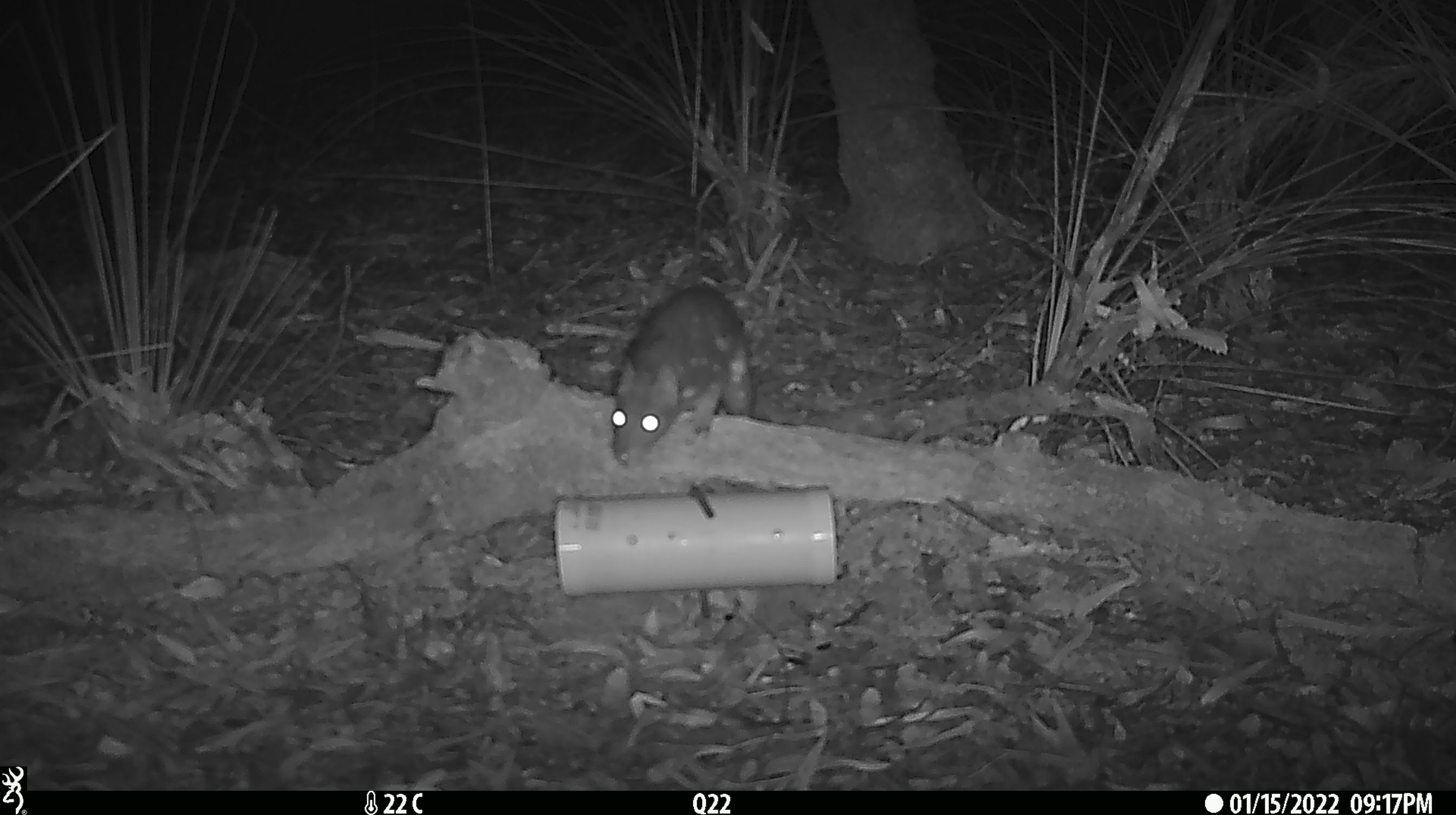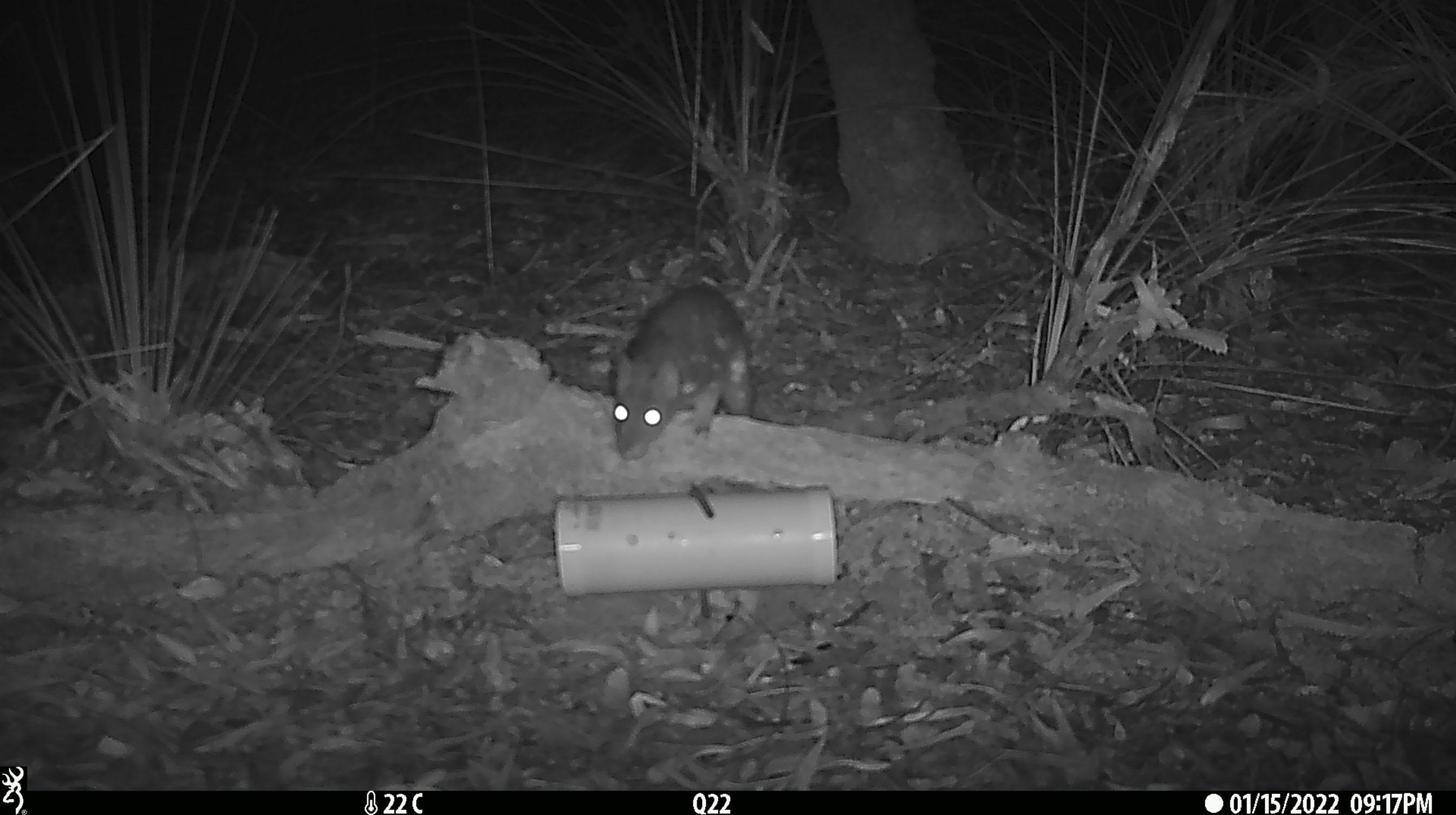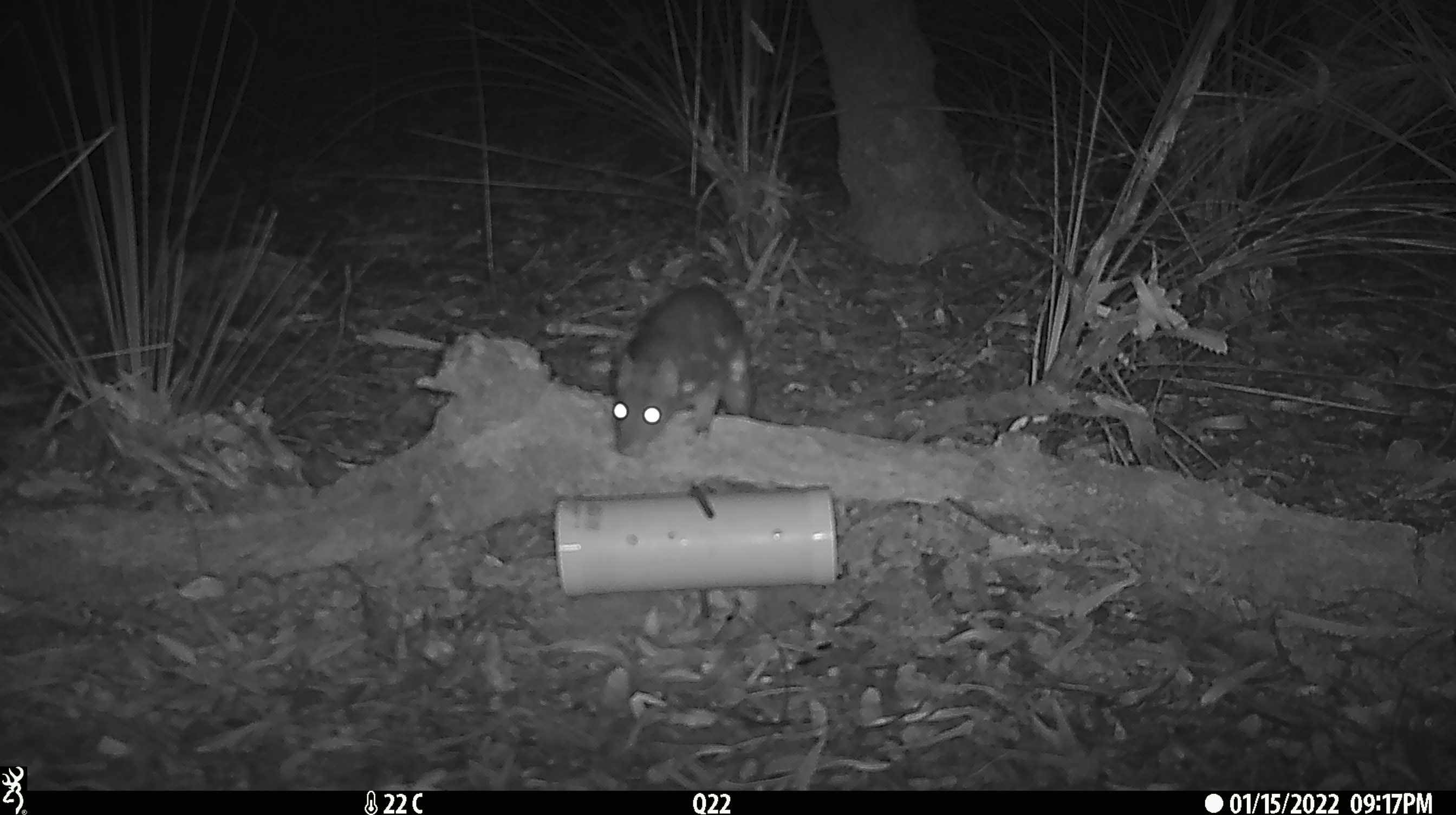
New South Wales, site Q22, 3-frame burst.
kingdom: Animalia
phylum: Chordata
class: Mammalia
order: Dasyuromorphia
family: Dasyuridae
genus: Dasyurus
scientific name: Dasyurus maculatus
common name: spotted-tailed quoll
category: quoll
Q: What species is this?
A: Quoll (spotted-tailed quoll) (Dasyurus maculatus).